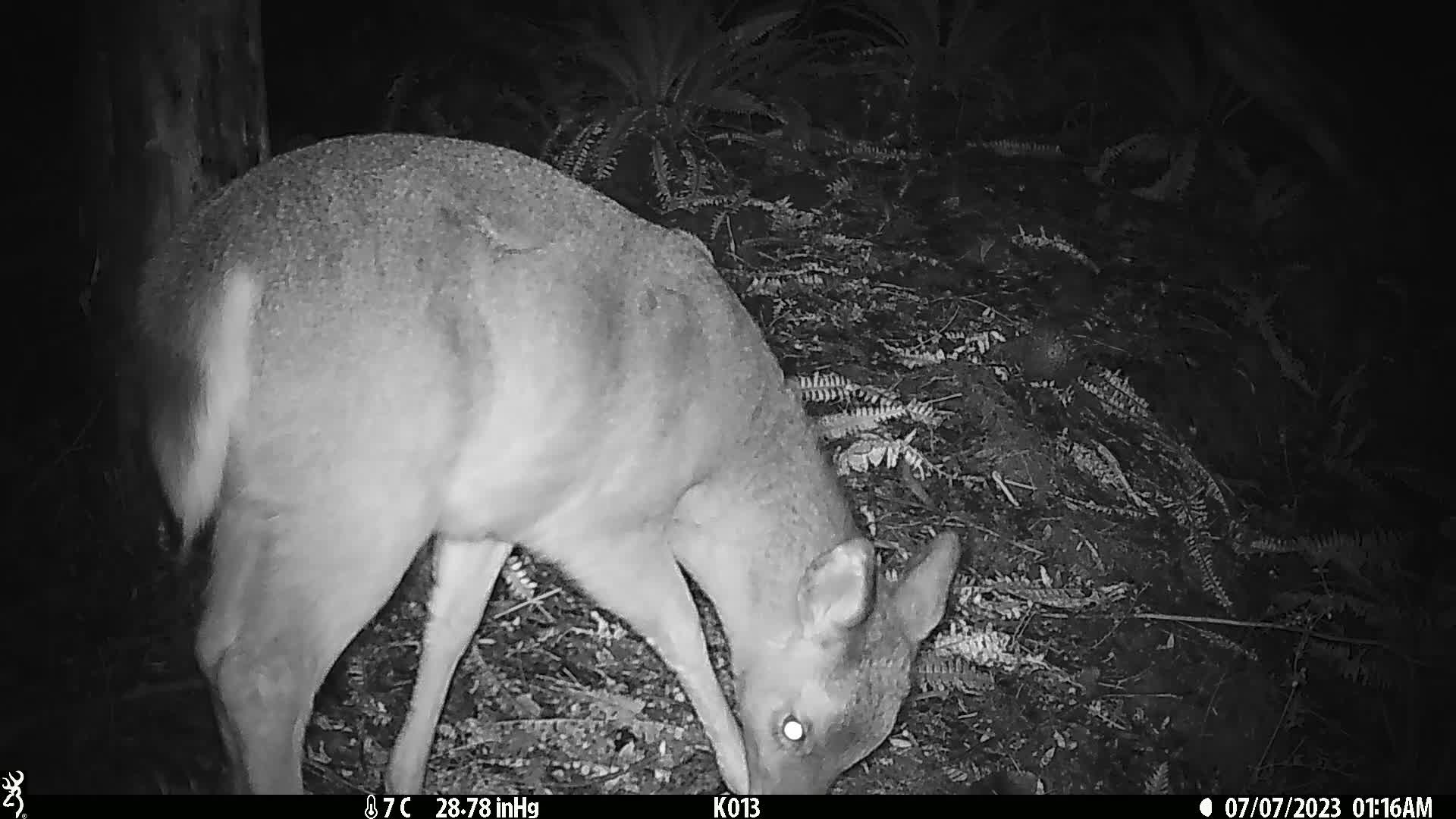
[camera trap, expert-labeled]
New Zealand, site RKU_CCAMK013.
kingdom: Animalia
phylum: Chordata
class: Mammalia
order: Artiodactyla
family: Cervidae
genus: Odocoileus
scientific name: Odocoileus virginianus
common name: white-tailed deer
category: white tailed deer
White tailed deer (white-tailed deer) (Odocoileus virginianus).